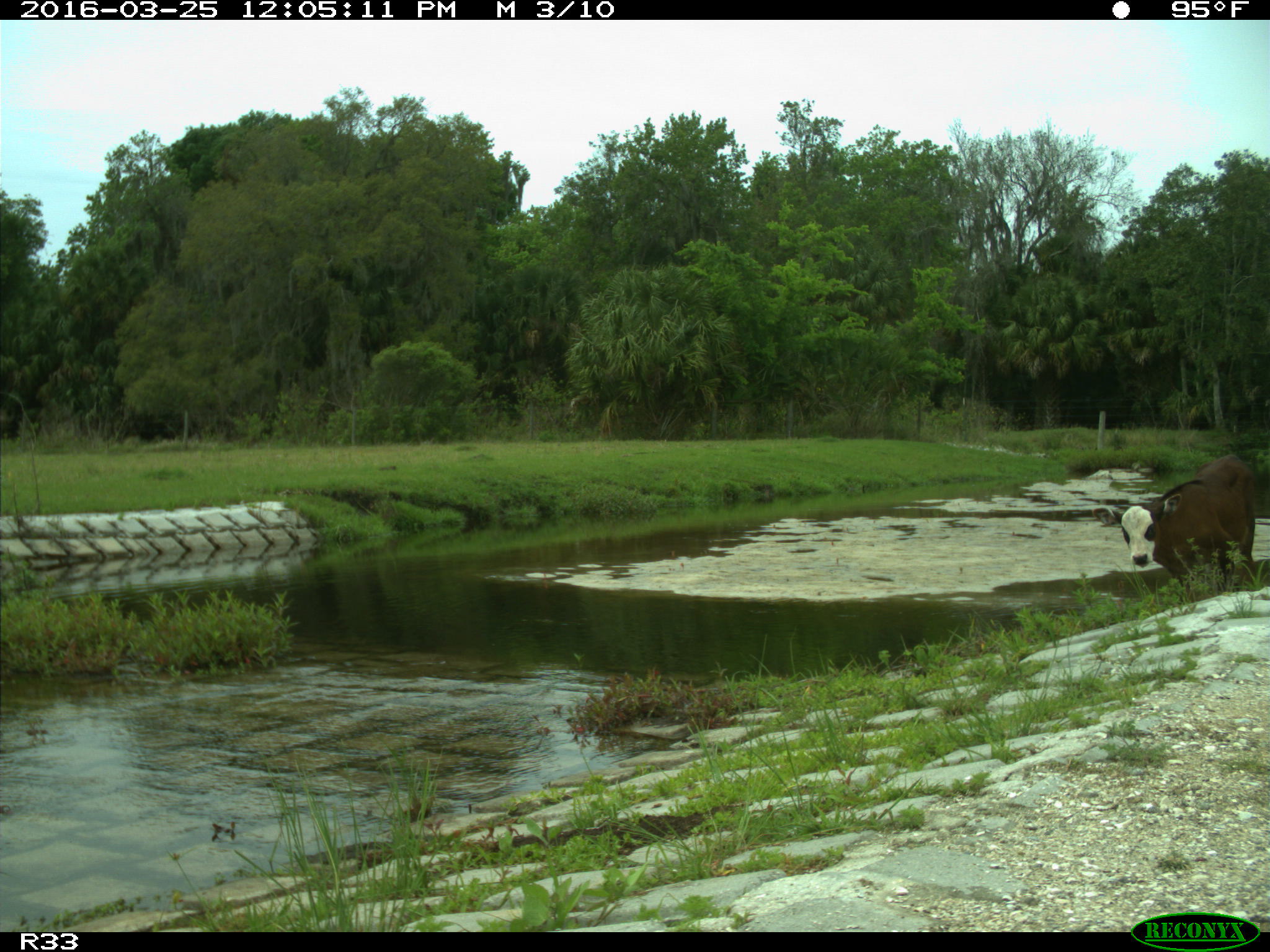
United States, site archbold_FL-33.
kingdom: Animalia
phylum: Chordata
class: Mammalia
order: Artiodactyla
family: Bovidae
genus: Bos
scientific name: Bos taurus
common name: domestic cow